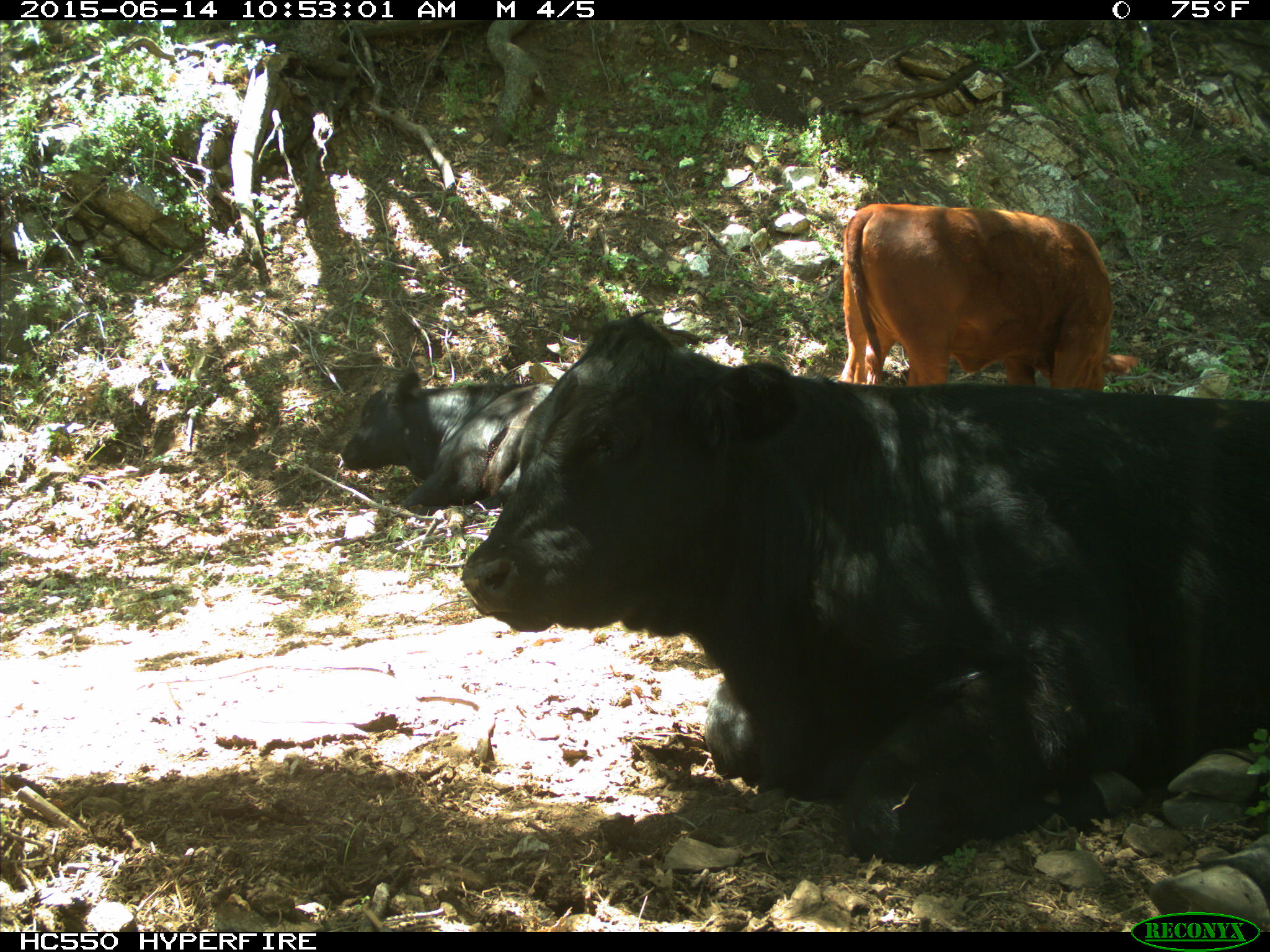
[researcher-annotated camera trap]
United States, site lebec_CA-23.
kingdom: Animalia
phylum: Chordata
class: Mammalia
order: Artiodactyla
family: Bovidae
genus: Bos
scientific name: Bos taurus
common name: domestic cow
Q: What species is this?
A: Bos taurus (domestic cow).